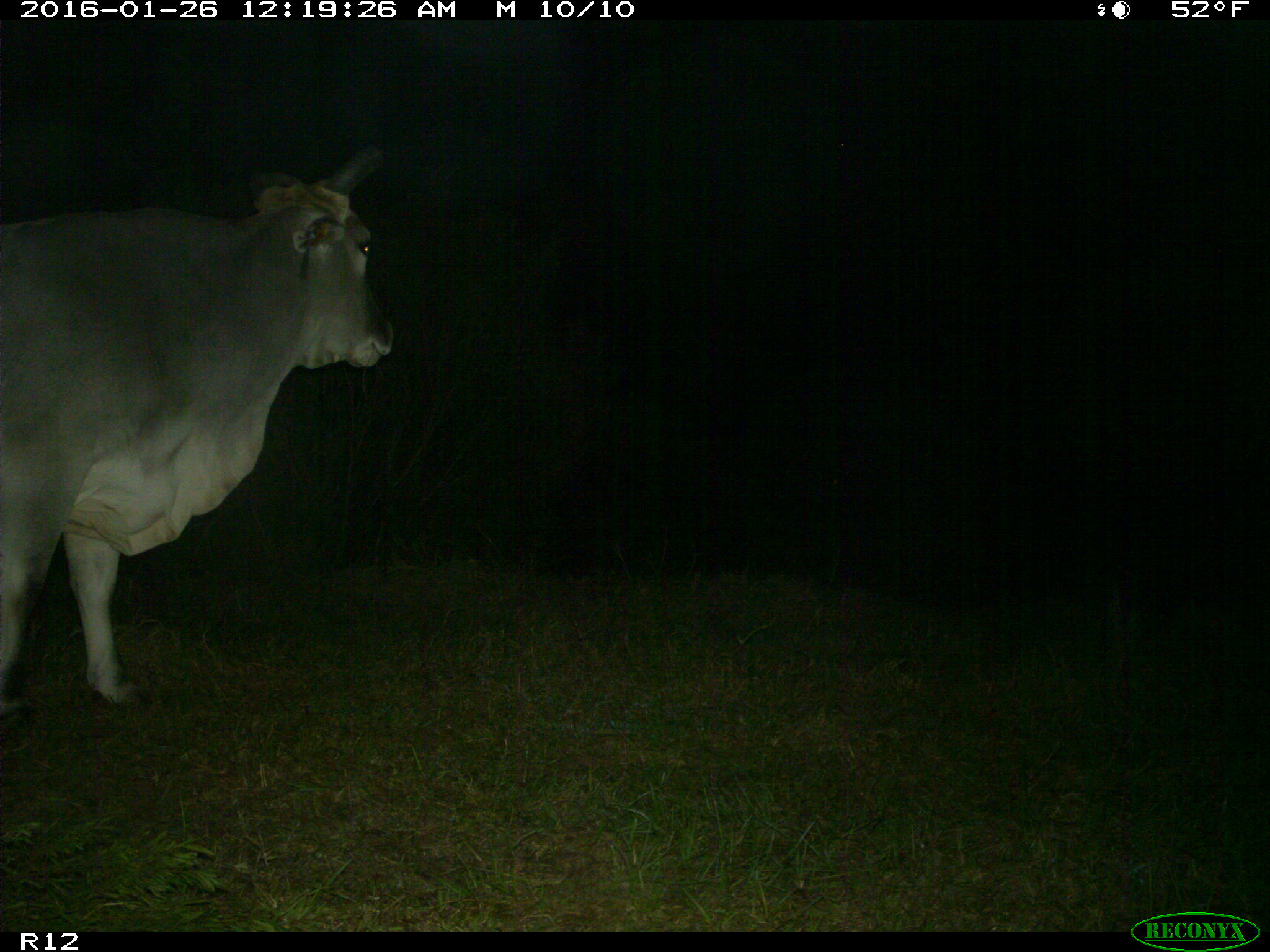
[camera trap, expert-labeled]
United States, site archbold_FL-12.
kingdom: Animalia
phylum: Chordata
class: Mammalia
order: Artiodactyla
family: Bovidae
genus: Bos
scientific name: Bos taurus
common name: domestic cow